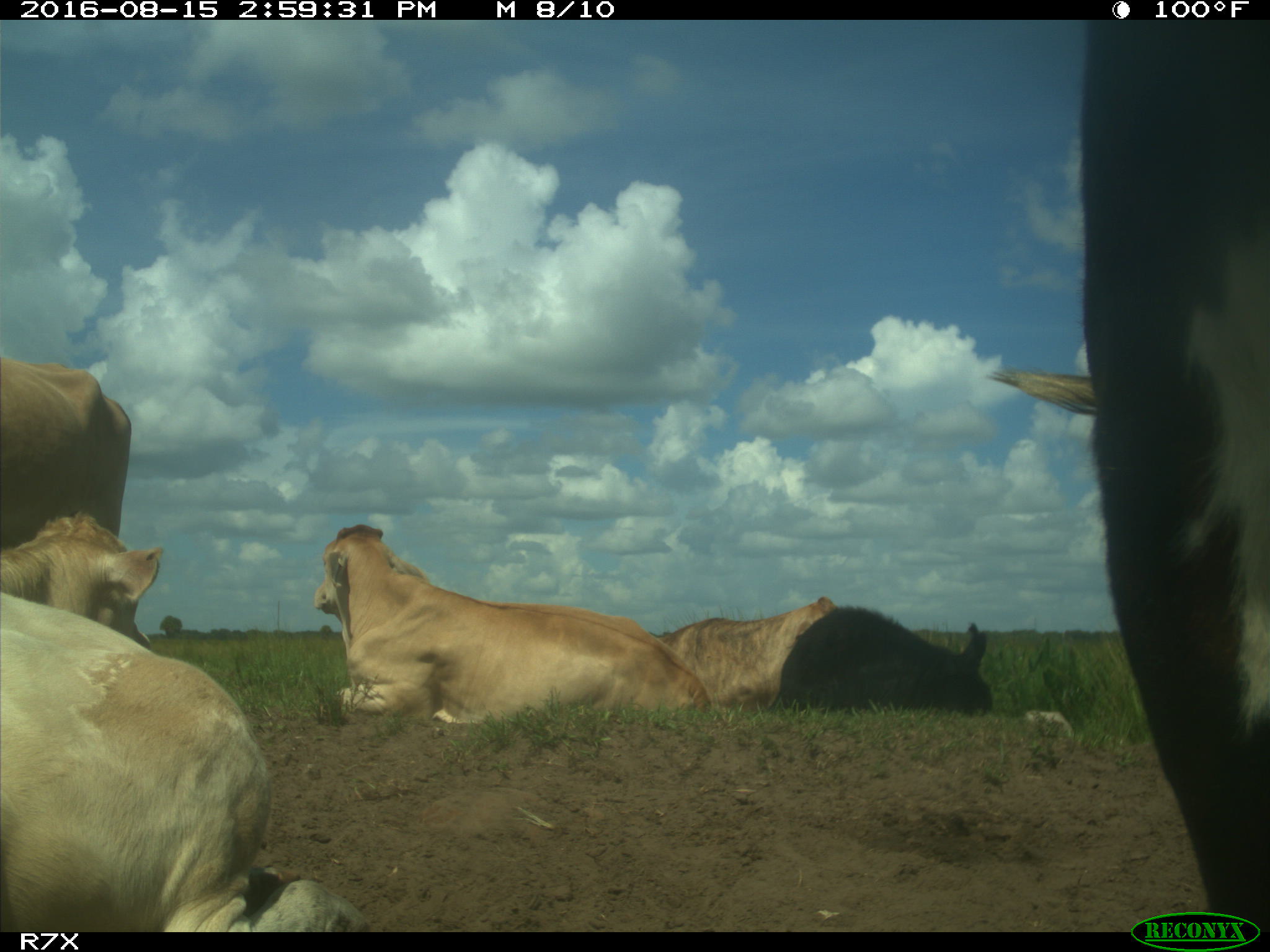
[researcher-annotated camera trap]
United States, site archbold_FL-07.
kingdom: Animalia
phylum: Chordata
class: Mammalia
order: Artiodactyla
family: Bovidae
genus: Bos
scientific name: Bos taurus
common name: domestic cow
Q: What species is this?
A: Bos taurus (domestic cow).